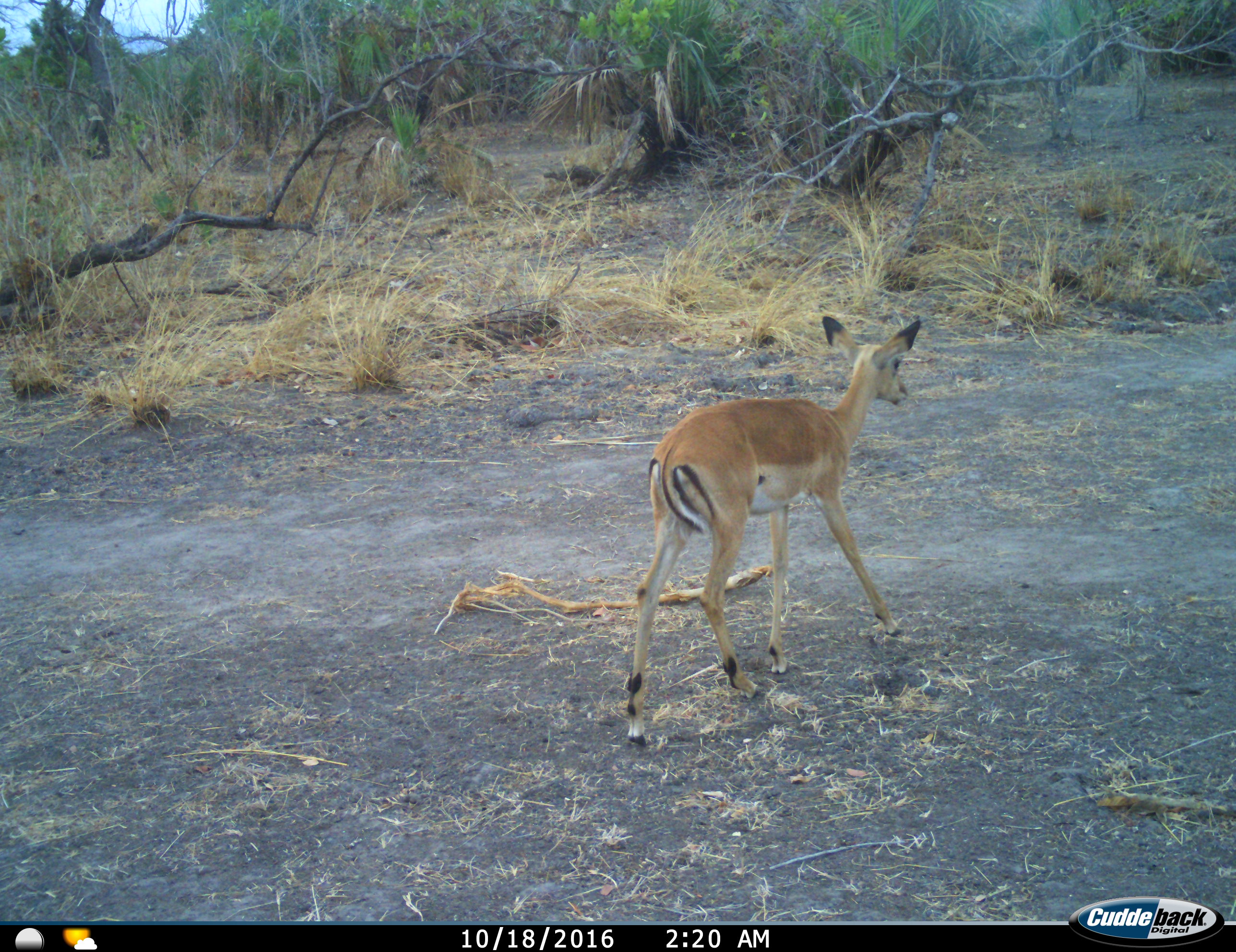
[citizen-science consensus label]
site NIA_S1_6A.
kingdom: Animalia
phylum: Chordata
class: Mammalia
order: Artiodactyla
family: Bovidae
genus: Aepyceros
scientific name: Aepyceros melampus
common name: impala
Impala (Aepyceros melampus), count 1. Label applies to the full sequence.